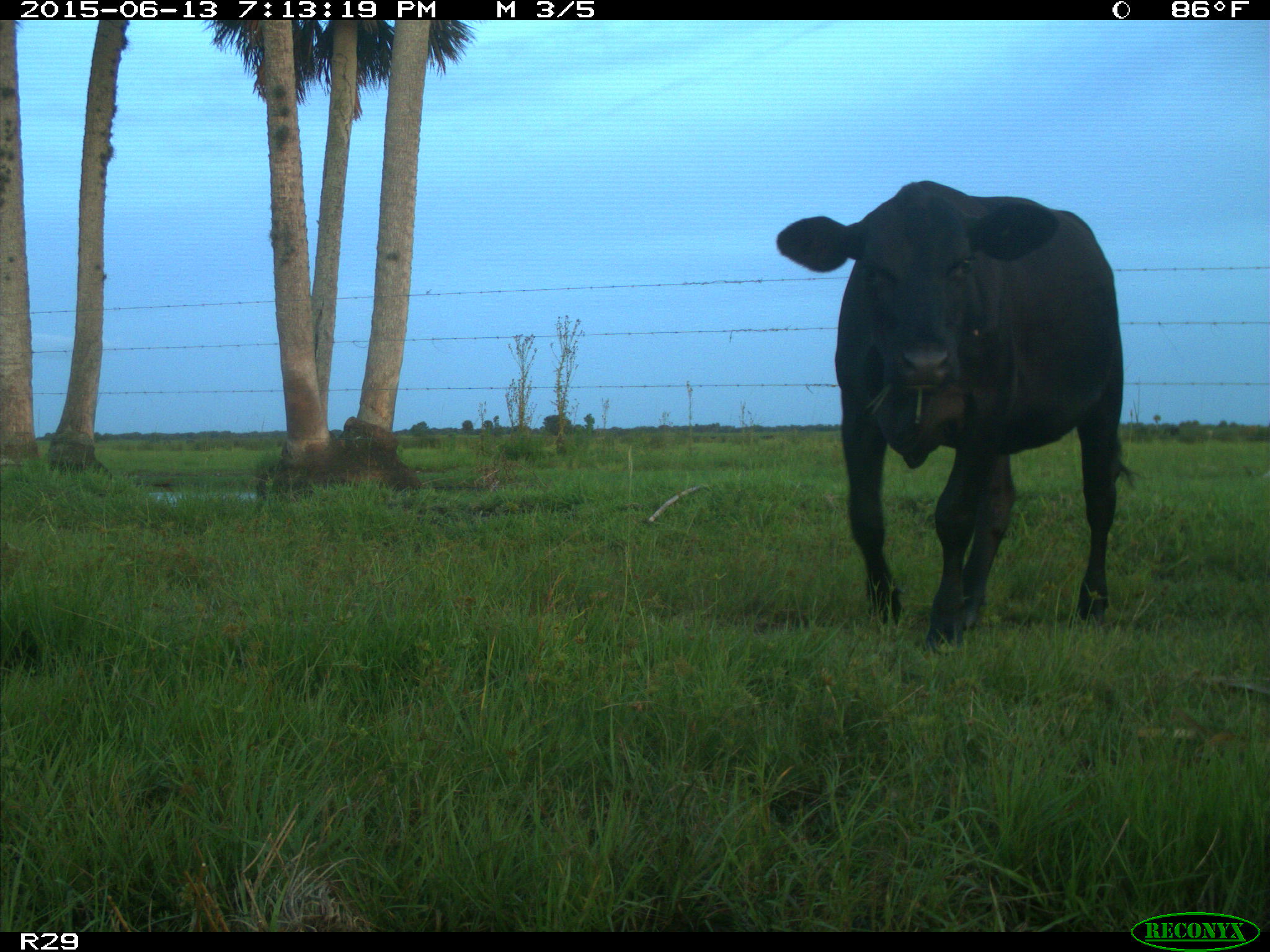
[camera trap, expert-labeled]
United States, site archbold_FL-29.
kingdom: Animalia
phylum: Chordata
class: Mammalia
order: Artiodactyla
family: Bovidae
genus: Bos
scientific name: Bos taurus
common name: domestic cow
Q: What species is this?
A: Bos taurus (domestic cow).